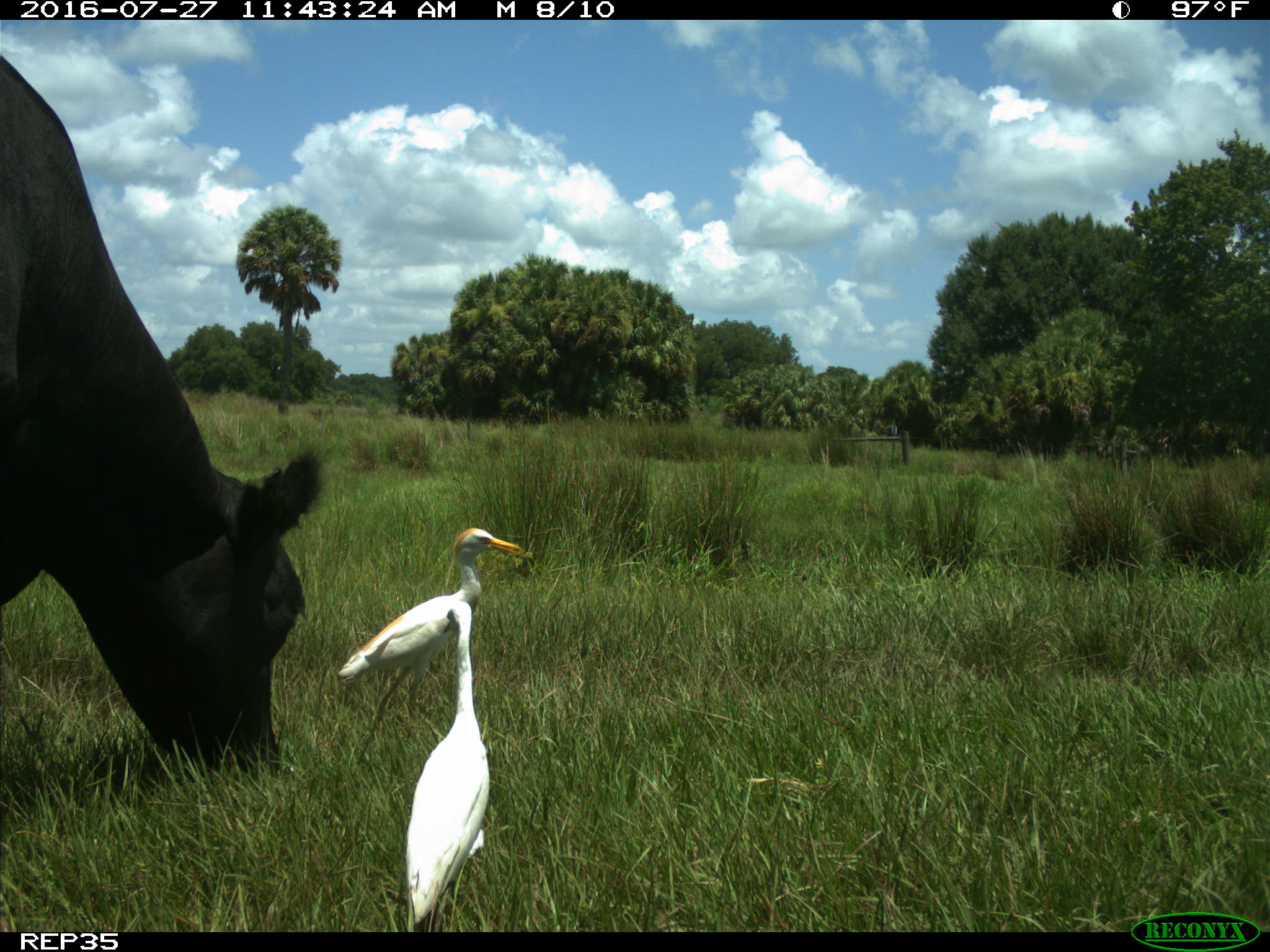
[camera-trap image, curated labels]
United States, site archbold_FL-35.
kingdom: Animalia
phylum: Chordata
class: Mammalia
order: Artiodactyla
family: Bovidae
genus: Bos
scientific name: Bos taurus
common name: domestic cow